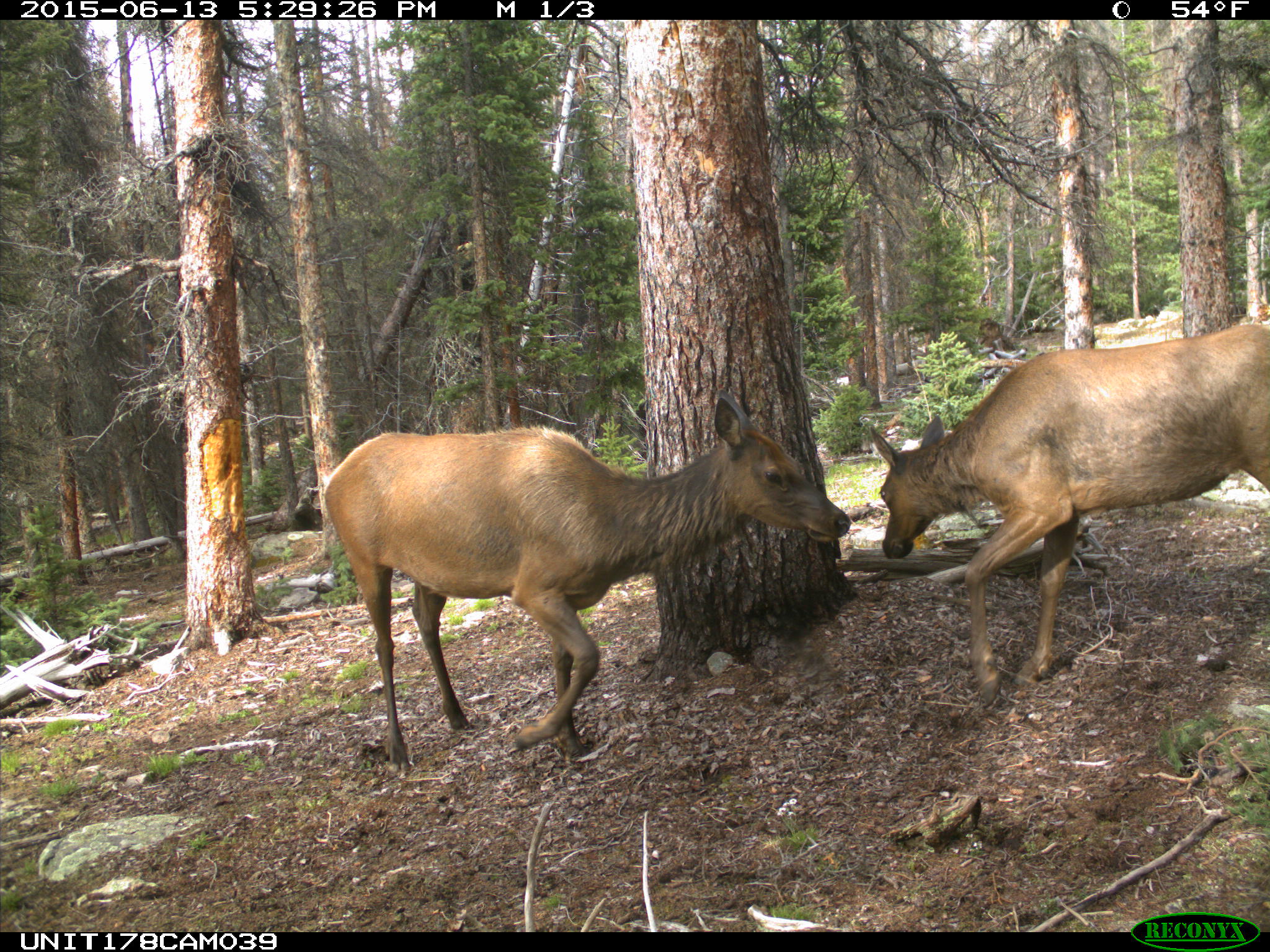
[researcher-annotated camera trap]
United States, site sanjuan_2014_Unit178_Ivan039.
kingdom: Animalia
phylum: Chordata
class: Mammalia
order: Artiodactyla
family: Cervidae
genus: Cervus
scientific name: Cervus elaphus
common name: red deer